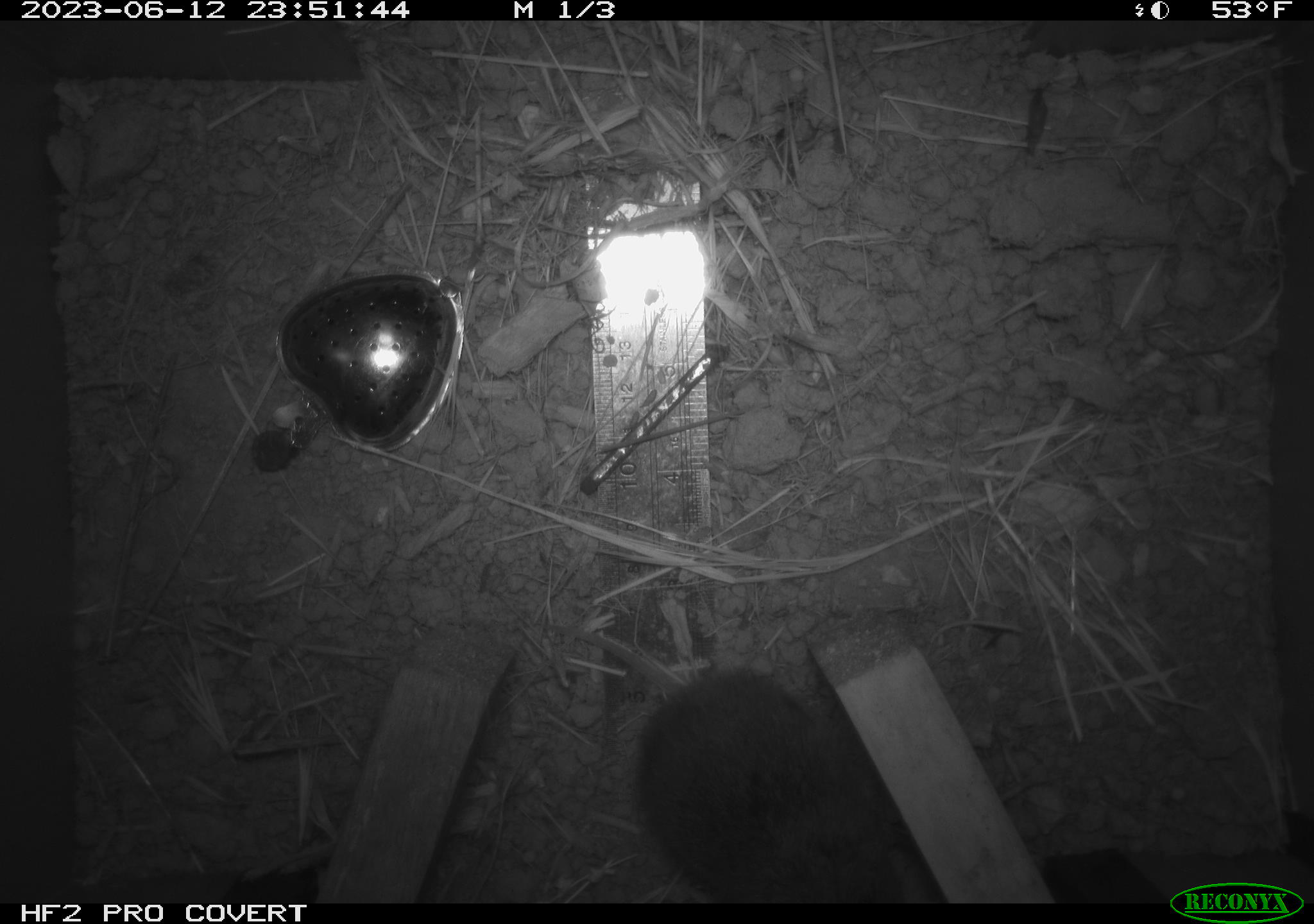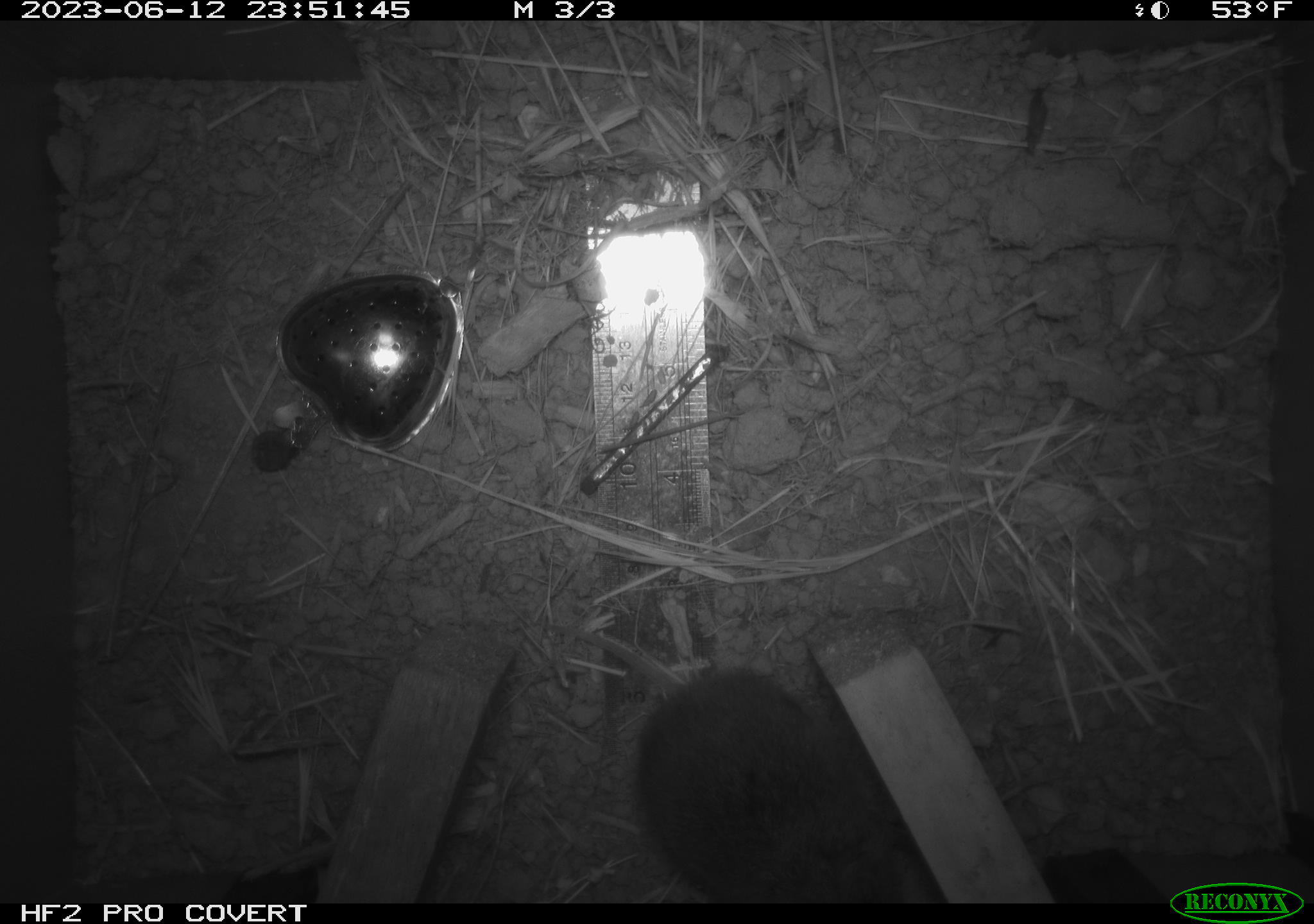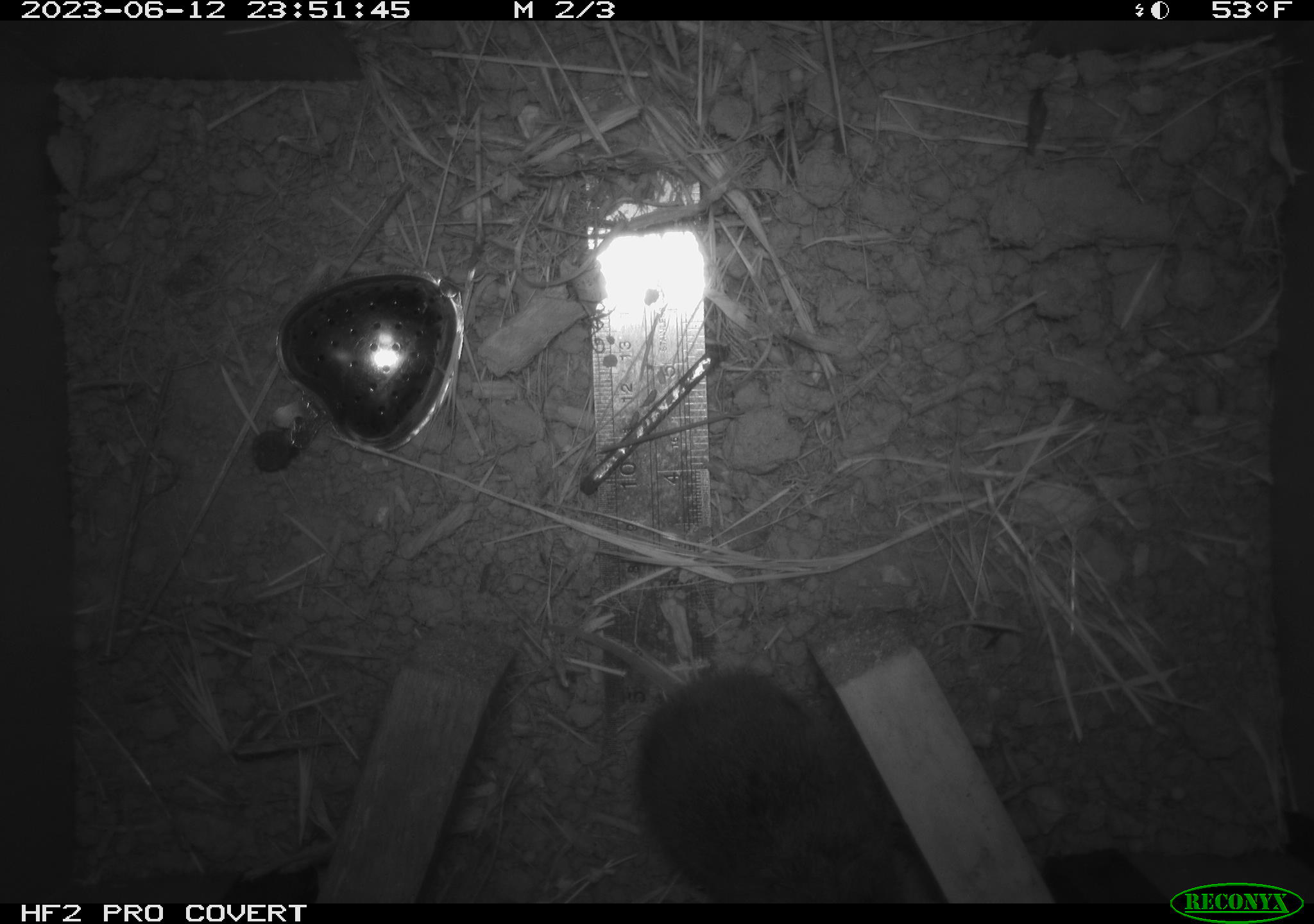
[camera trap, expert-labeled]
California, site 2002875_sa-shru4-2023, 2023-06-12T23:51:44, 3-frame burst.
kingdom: Animalia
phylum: Chordata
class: Mammalia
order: Rodentia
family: Cricetidae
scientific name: Arvicolinae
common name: voles, lemmings, and muskrats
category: arvicolinae subfamily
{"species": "arvicolinae subfamily (voles, lemmings, and muskrats) (Arvicolinae)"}